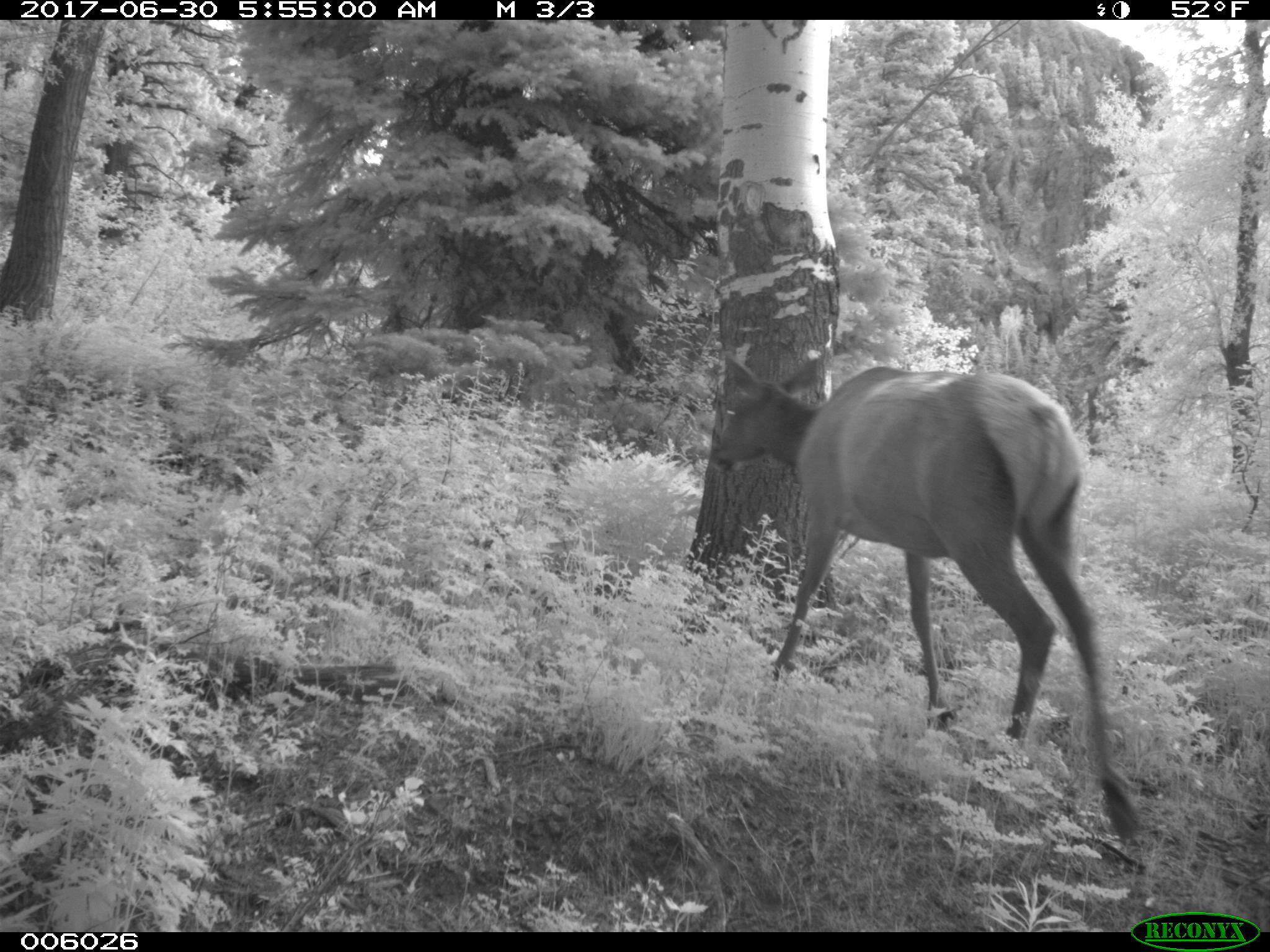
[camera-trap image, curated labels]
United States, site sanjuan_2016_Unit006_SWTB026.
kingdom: Animalia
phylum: Chordata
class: Mammalia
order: Artiodactyla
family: Cervidae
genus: Cervus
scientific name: Cervus elaphus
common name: red deer